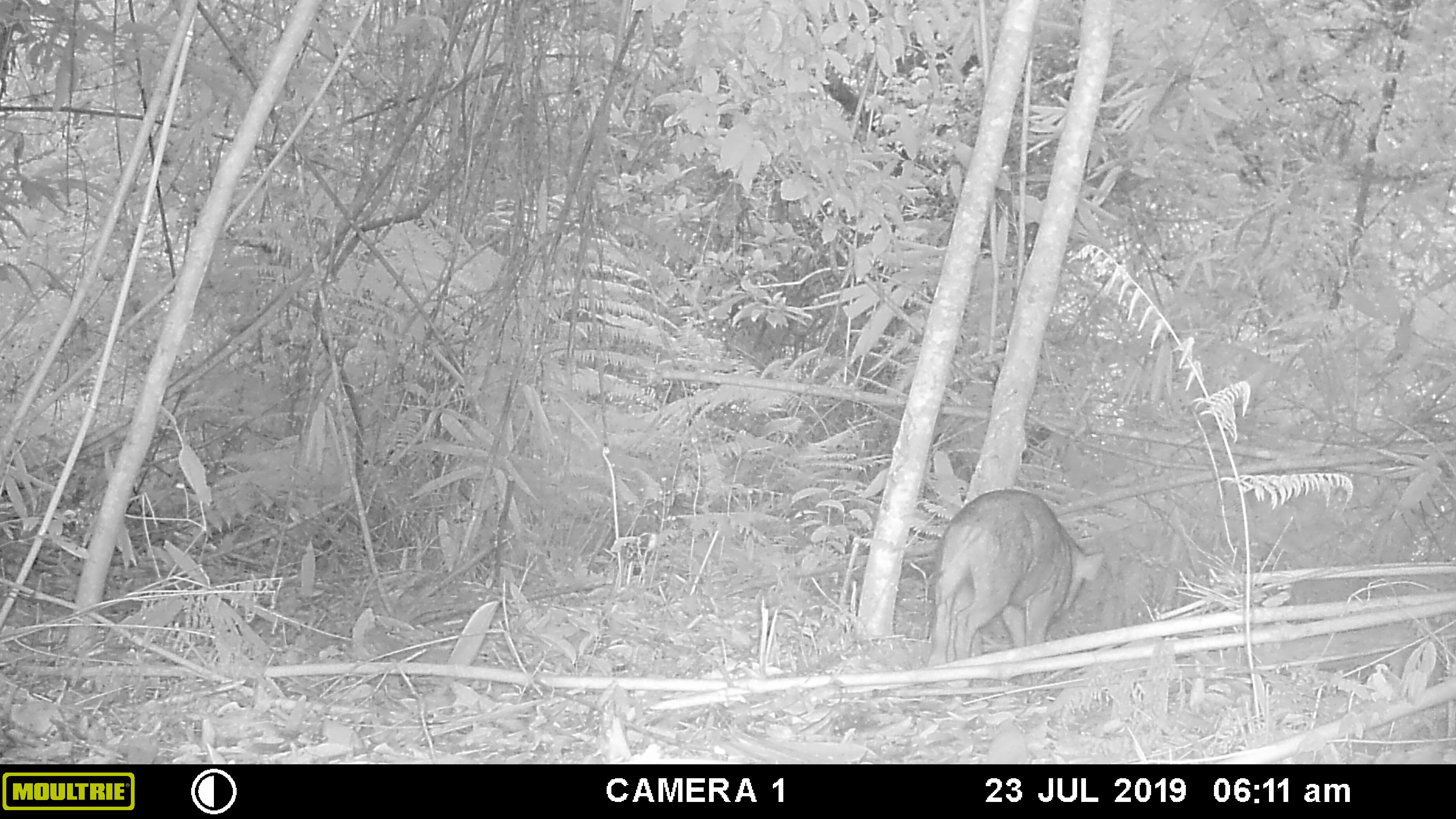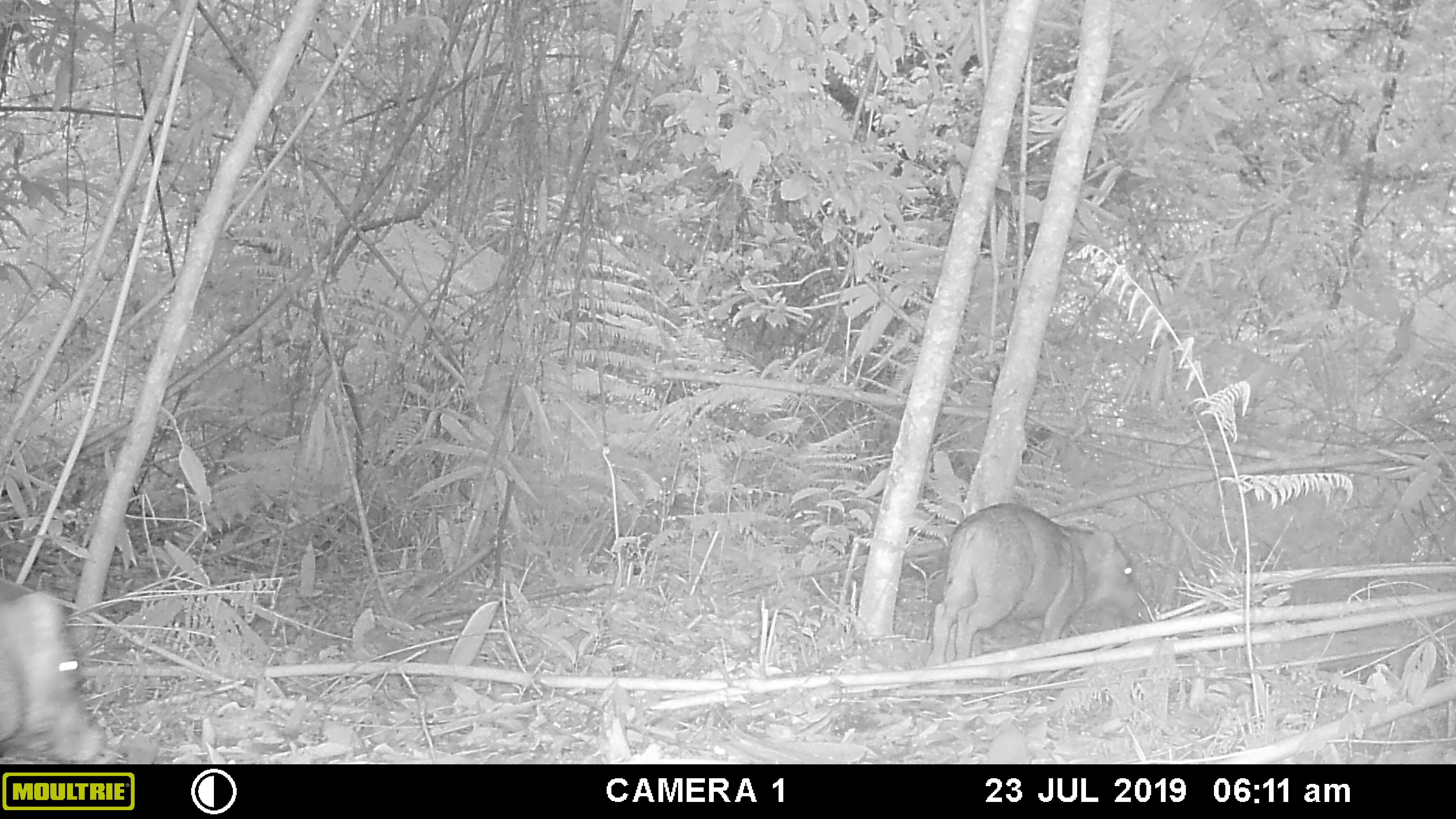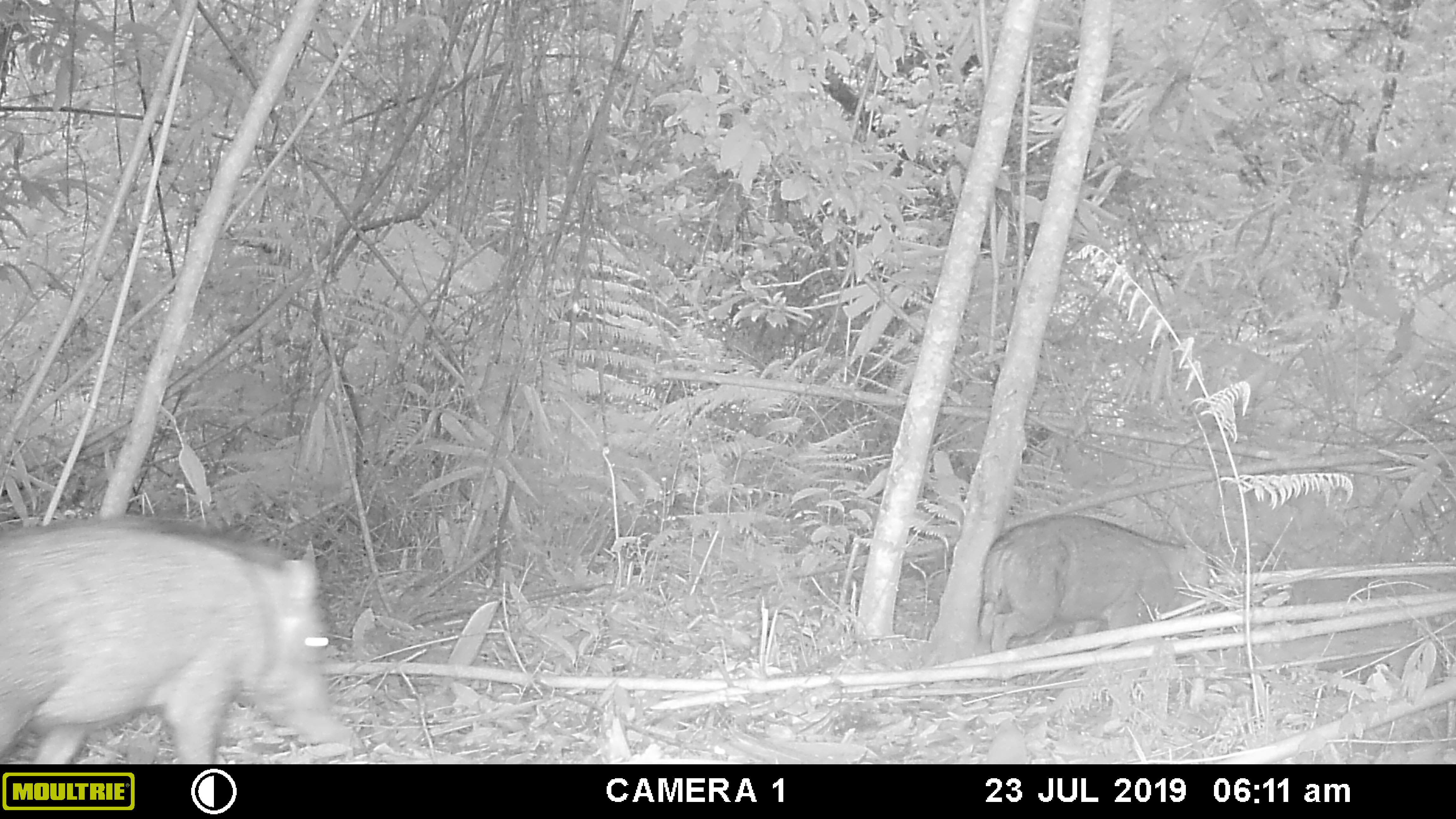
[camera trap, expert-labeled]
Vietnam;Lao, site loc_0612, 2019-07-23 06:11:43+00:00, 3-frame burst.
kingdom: Animalia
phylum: Chordata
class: Mammalia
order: Artiodactyla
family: Suidae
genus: Sus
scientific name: Sus scrofa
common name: eurasian wild pig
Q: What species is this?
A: Eurasian wild pig (Sus scrofa).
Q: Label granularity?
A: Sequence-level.